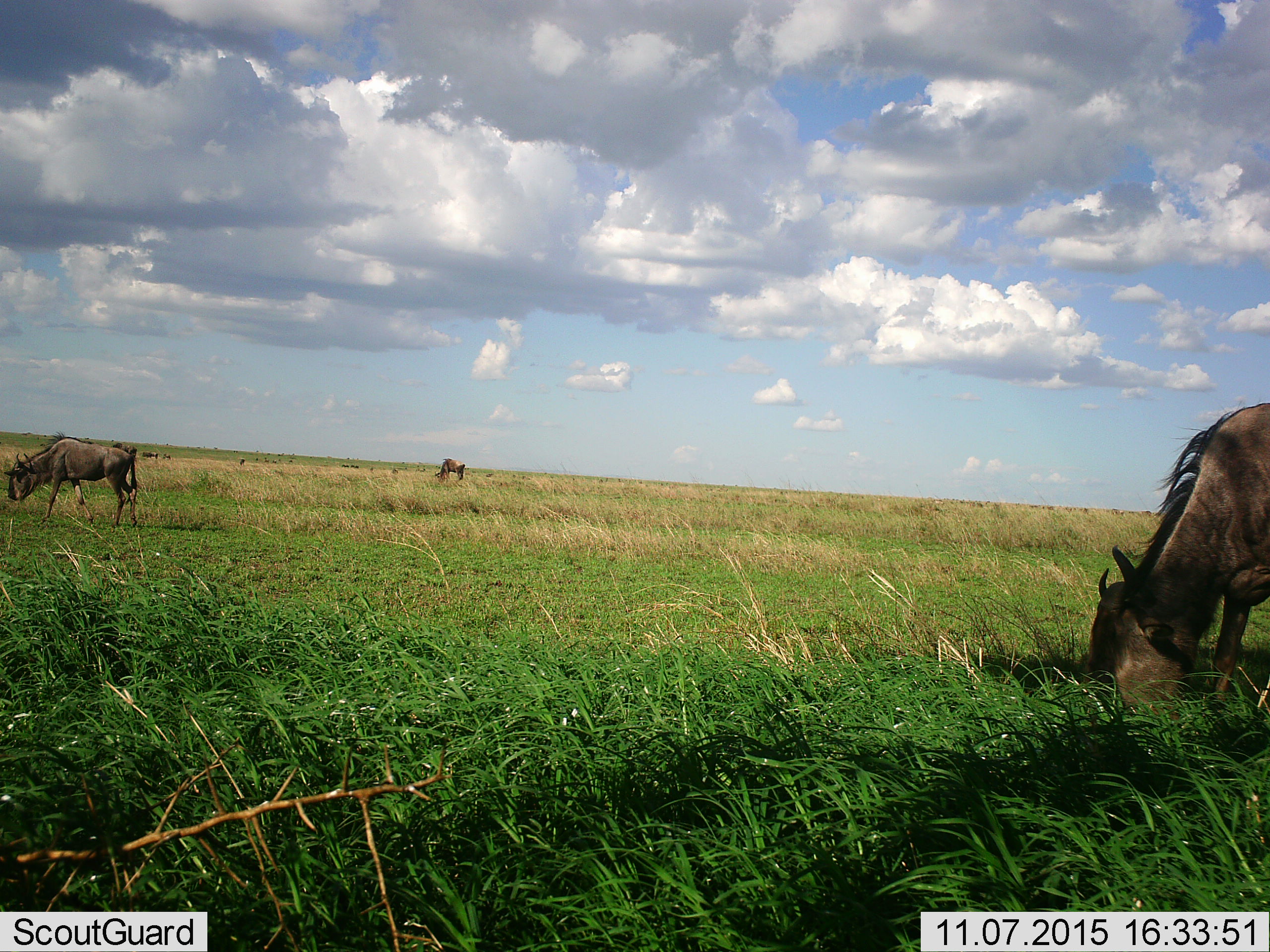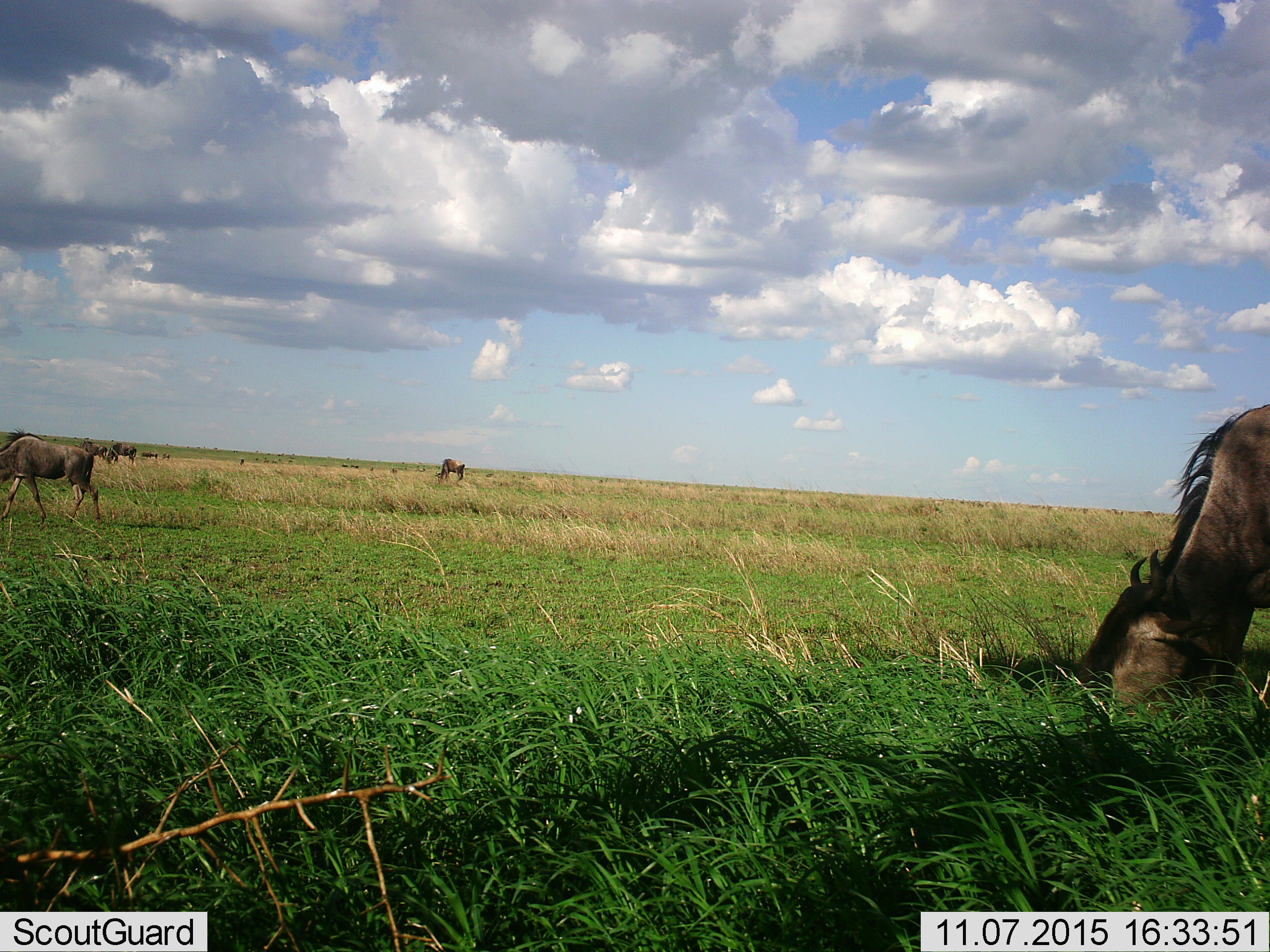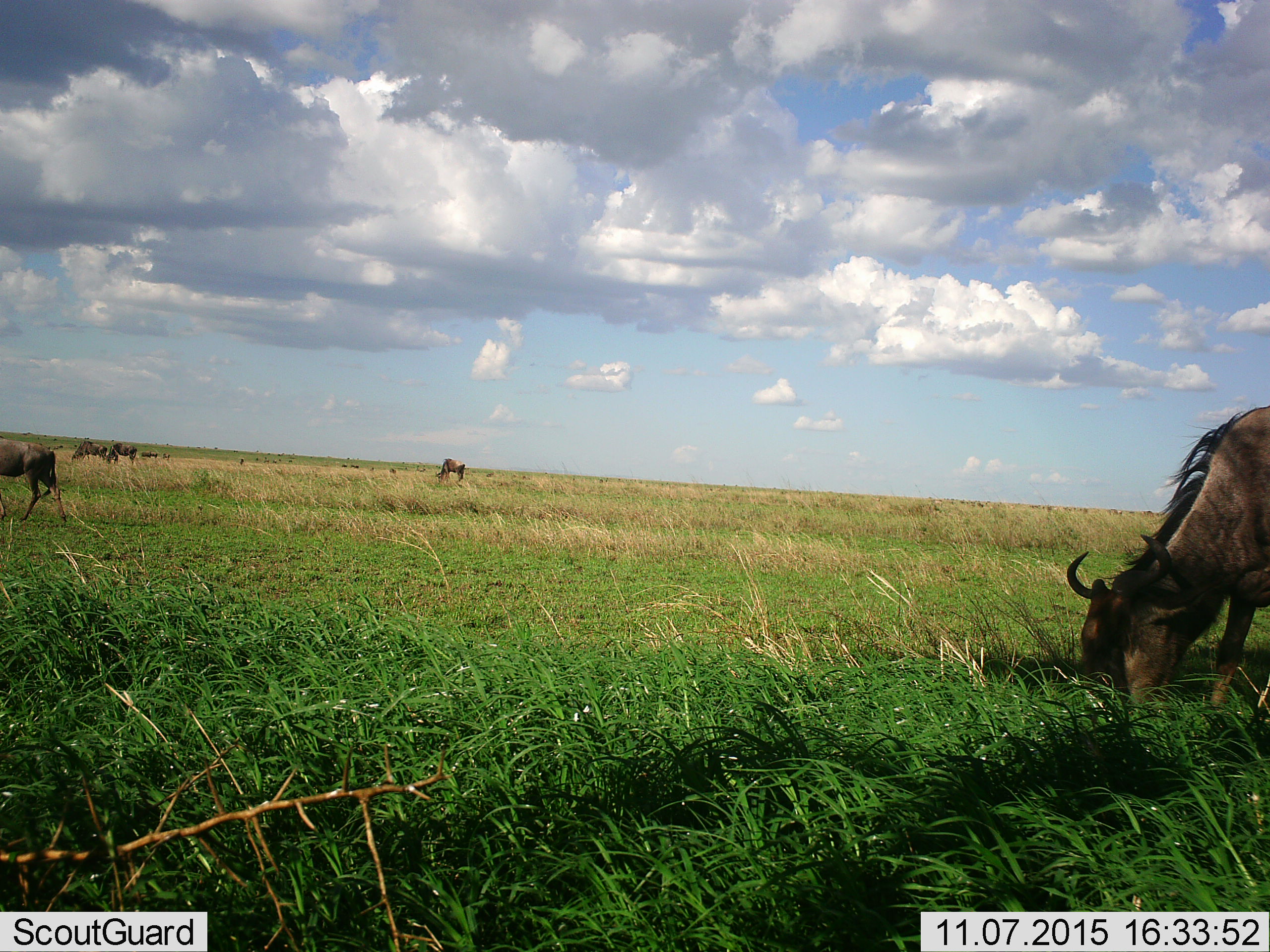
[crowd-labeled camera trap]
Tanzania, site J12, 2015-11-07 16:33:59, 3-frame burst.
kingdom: Animalia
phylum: Chordata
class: Mammalia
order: Artiodactyla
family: Bovidae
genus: Connochaetes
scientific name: Connochaetes taurinus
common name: blue wildebeest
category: wildebeest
Wildebeest (blue wildebeest) (Connochaetes taurinus), count 11-50. Behavior (volunteer vote fractions): standing 50%, resting 0%, moving 60%, interacting 0%. Young present (vote fraction): 10%. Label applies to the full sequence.